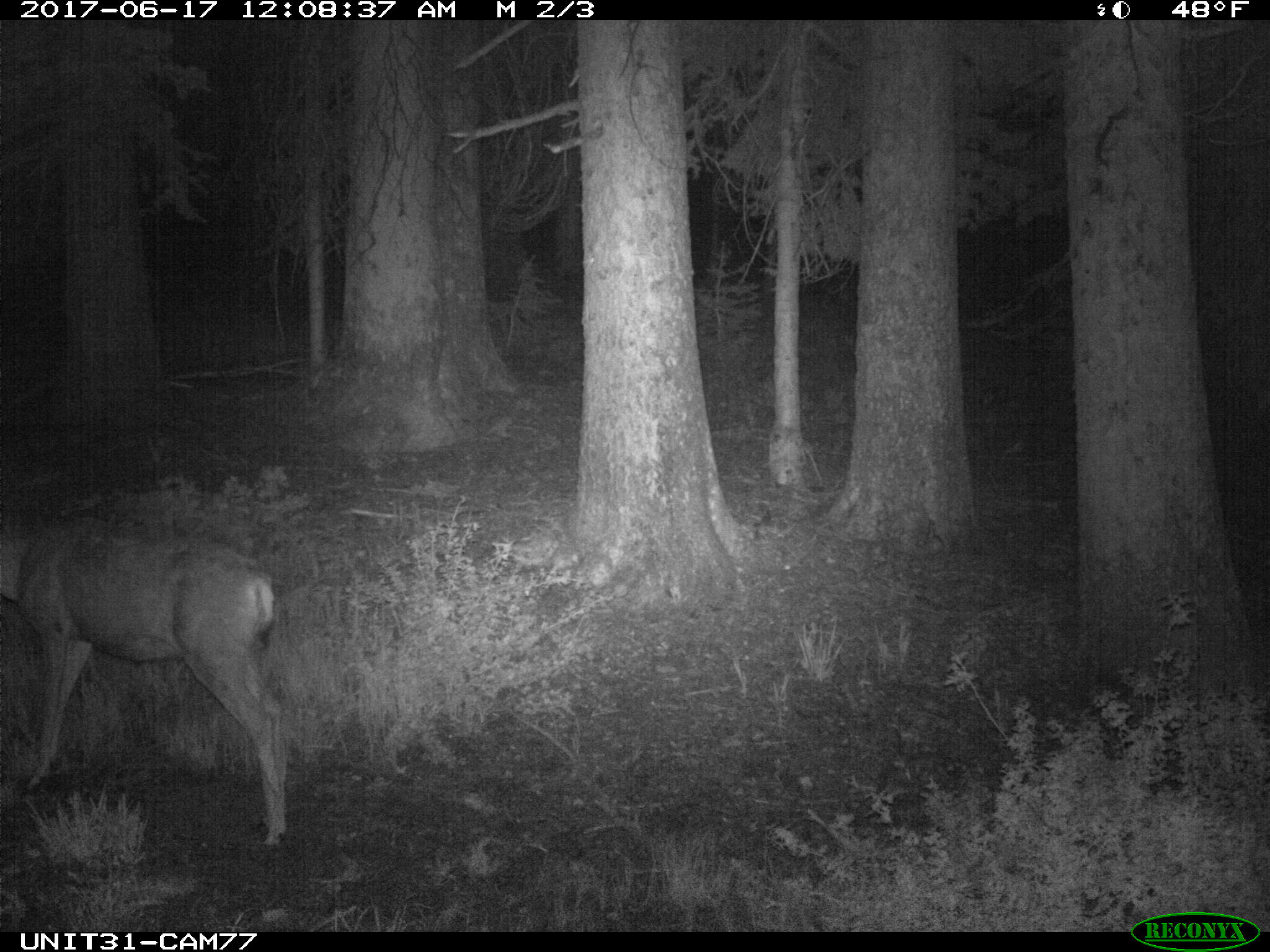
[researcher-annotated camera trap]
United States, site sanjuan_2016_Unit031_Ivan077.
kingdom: Animalia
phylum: Chordata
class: Mammalia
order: Artiodactyla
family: Cervidae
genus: Odocoileus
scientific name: Odocoileus hemionus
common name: mule deer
Odocoileus hemionus (mule deer).